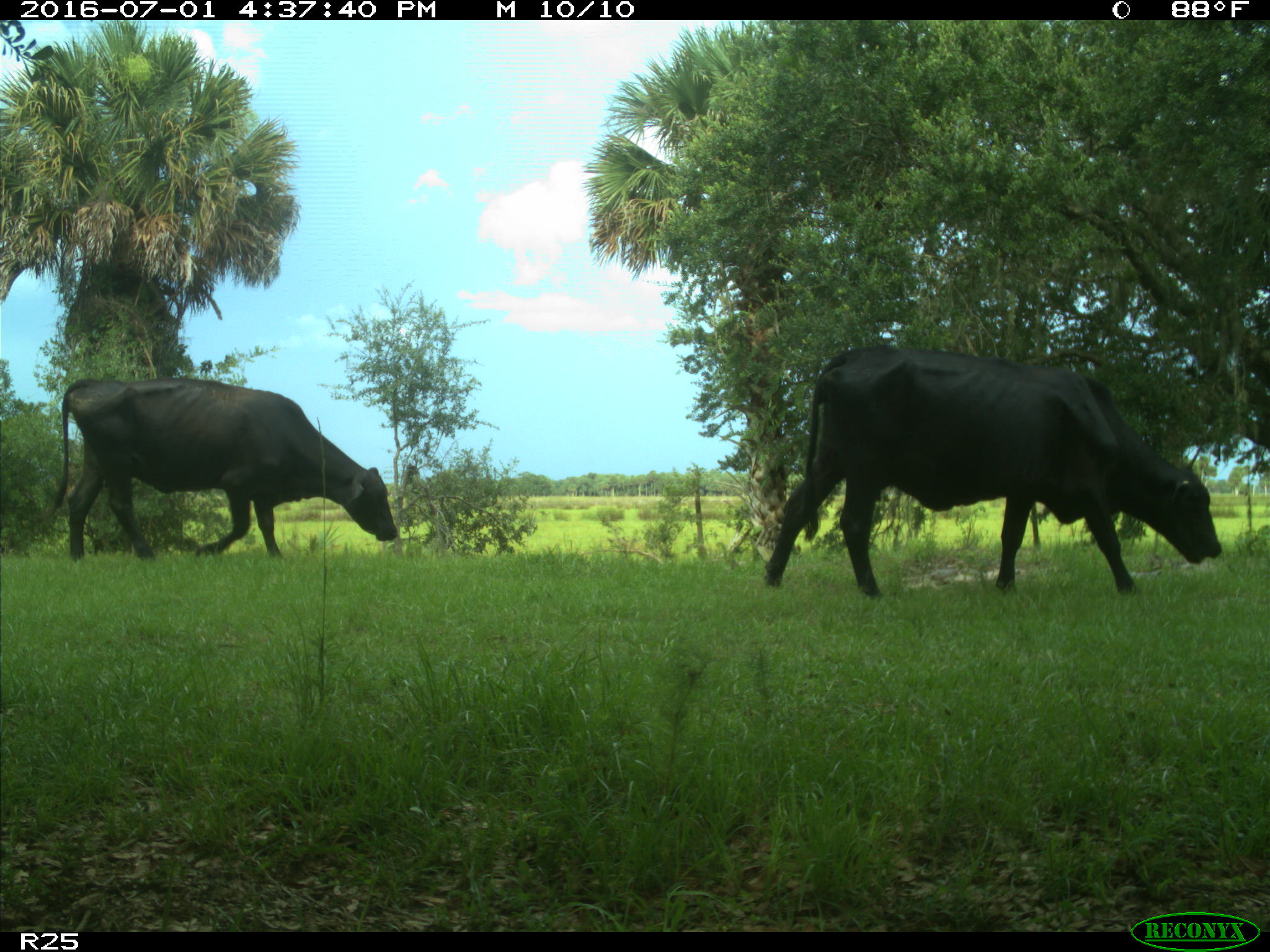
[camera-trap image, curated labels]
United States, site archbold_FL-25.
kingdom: Animalia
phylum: Chordata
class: Mammalia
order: Artiodactyla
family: Bovidae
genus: Bos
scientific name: Bos taurus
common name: domestic cow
Bos taurus (domestic cow).